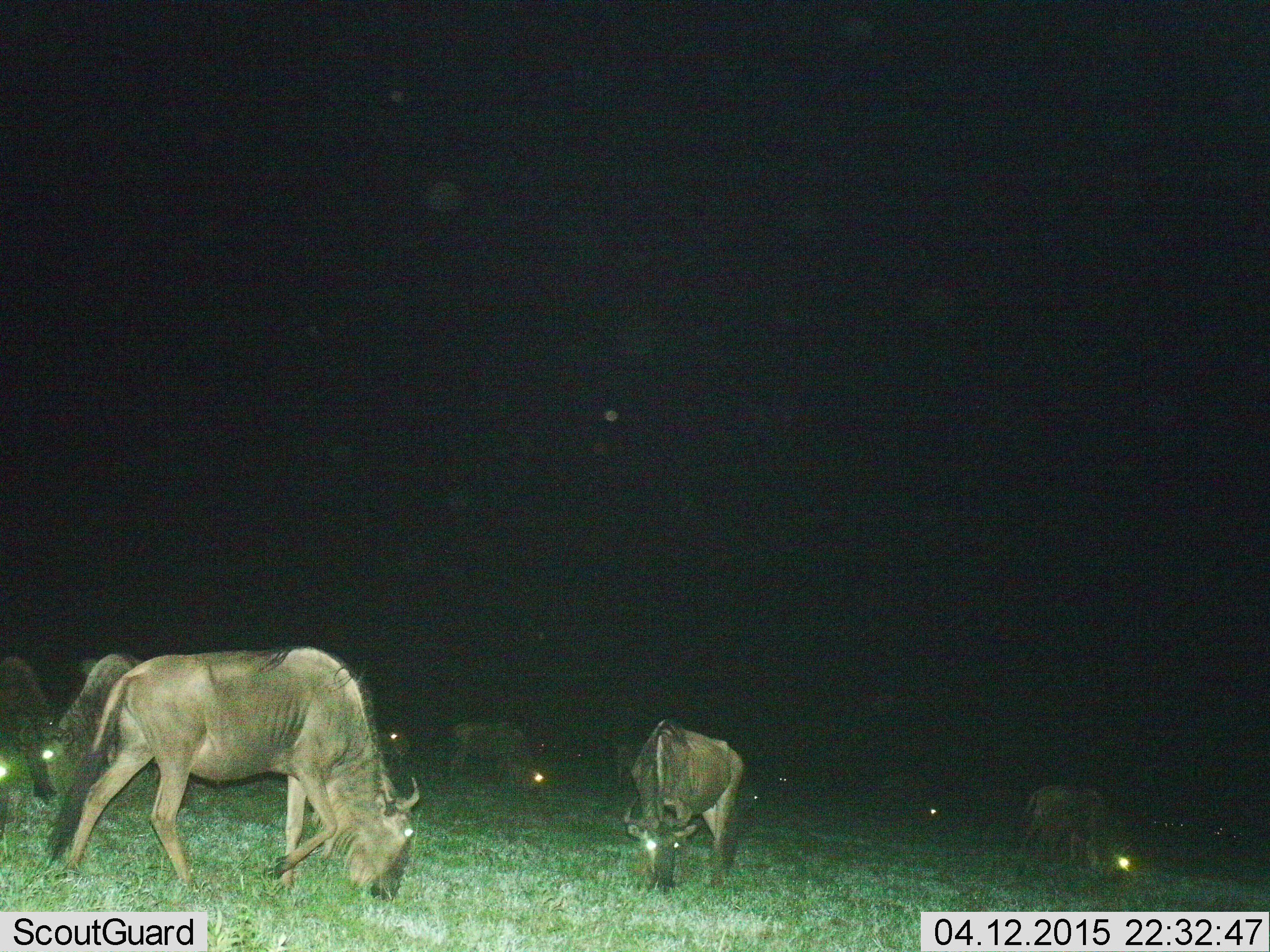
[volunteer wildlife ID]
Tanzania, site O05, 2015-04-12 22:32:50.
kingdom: Animalia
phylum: Chordata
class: Mammalia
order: Artiodactyla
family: Bovidae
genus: Connochaetes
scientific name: Connochaetes taurinus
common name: blue wildebeest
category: wildebeest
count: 9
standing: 27%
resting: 0%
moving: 36%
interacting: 0%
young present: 0%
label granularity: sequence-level